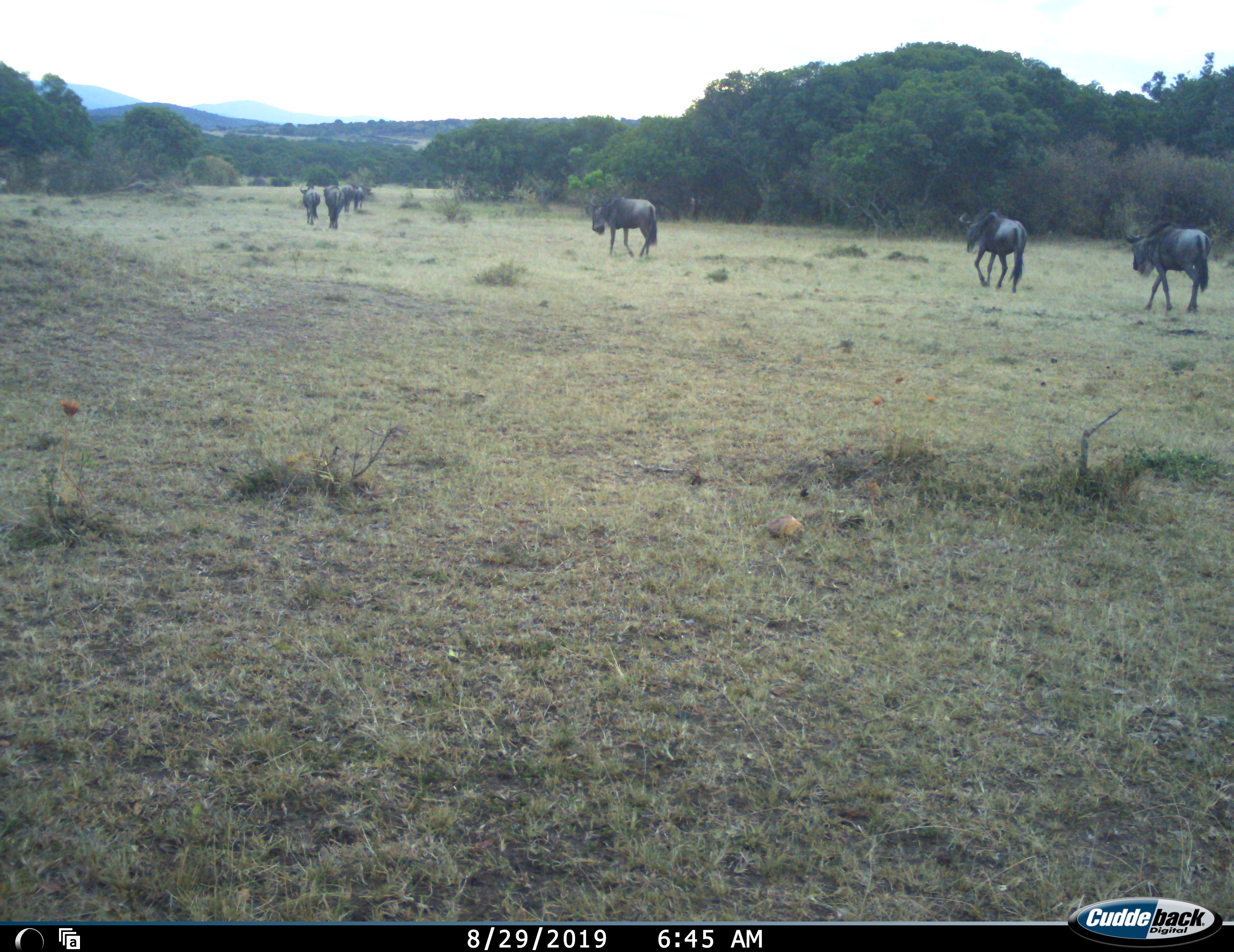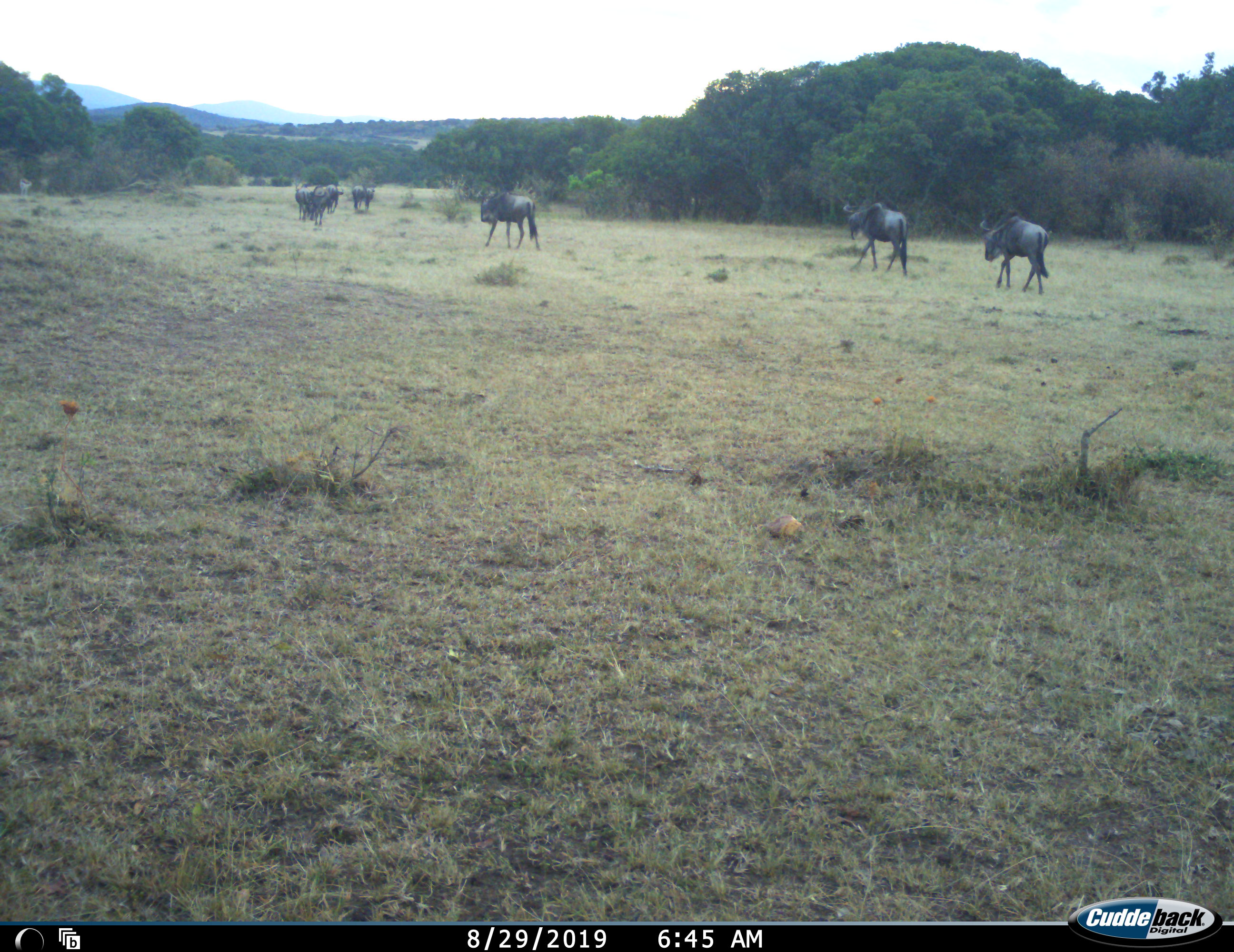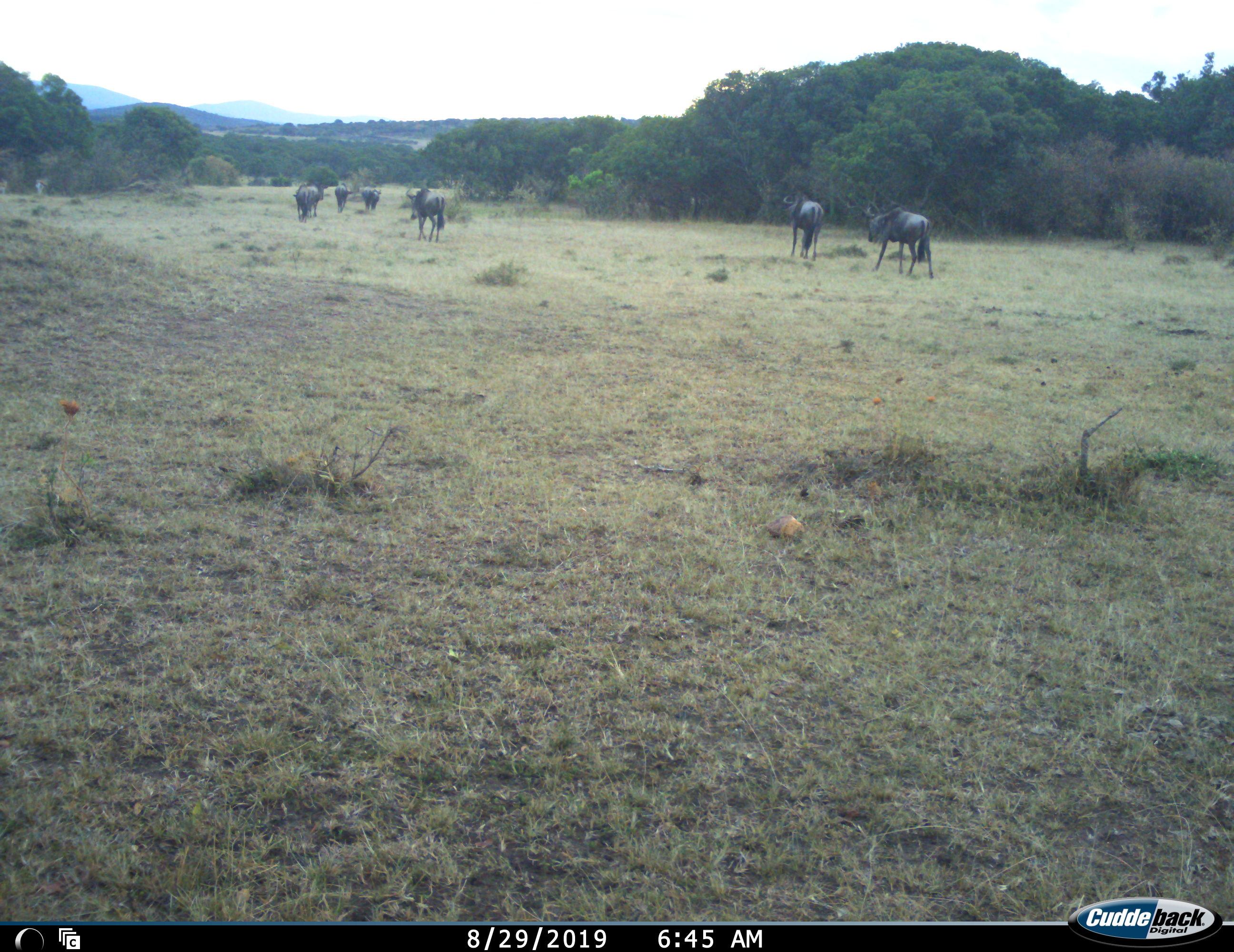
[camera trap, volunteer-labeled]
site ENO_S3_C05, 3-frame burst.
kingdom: Animalia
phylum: Chordata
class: Mammalia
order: Artiodactyla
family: Bovidae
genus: Connochaetes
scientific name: Connochaetes taurinus taurinus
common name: blue wildebeest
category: wildebeestblue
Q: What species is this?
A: Wildebeestblue (blue wildebeest) (Connochaetes taurinus taurinus).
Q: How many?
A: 7.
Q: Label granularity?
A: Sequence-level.